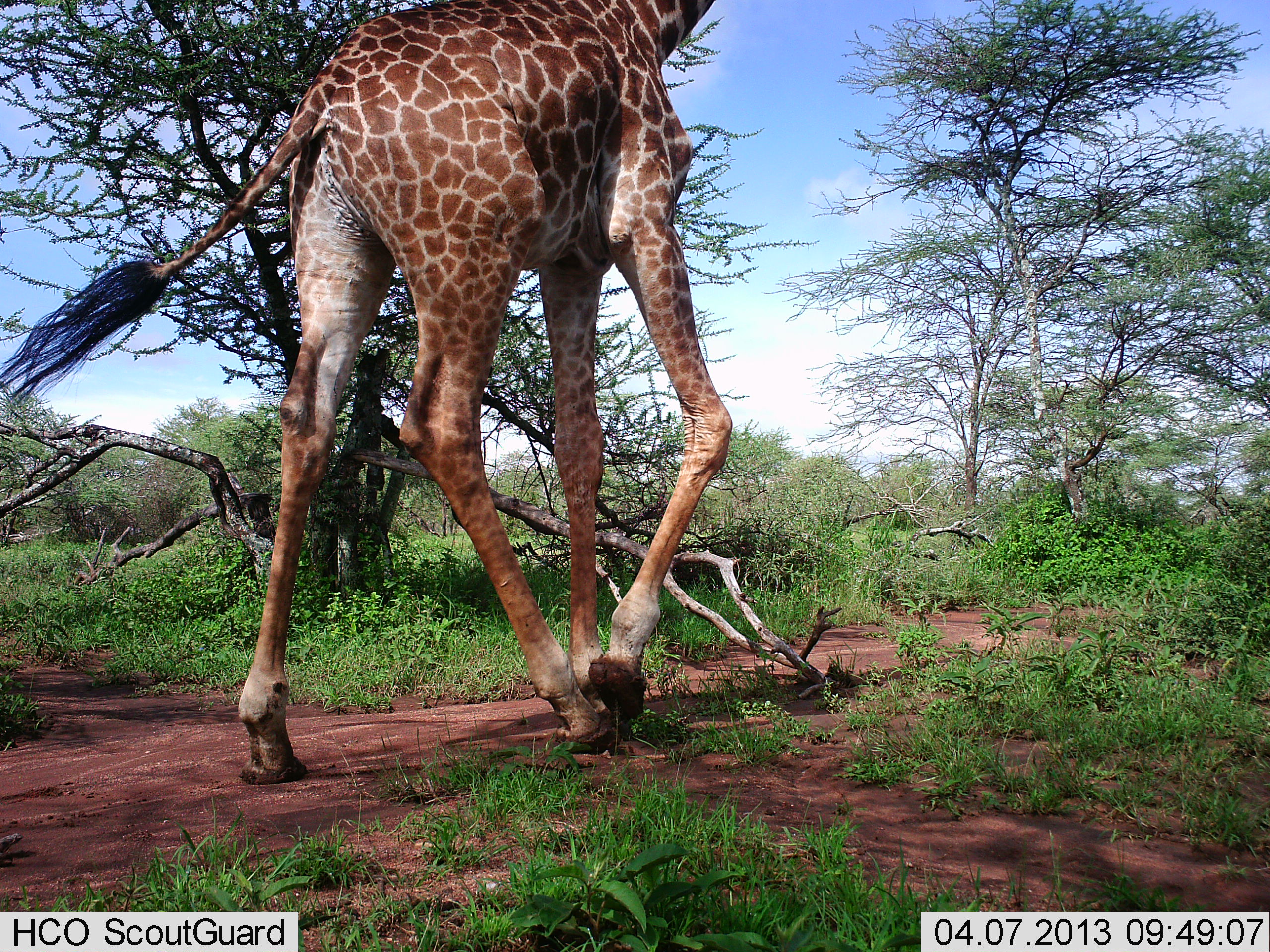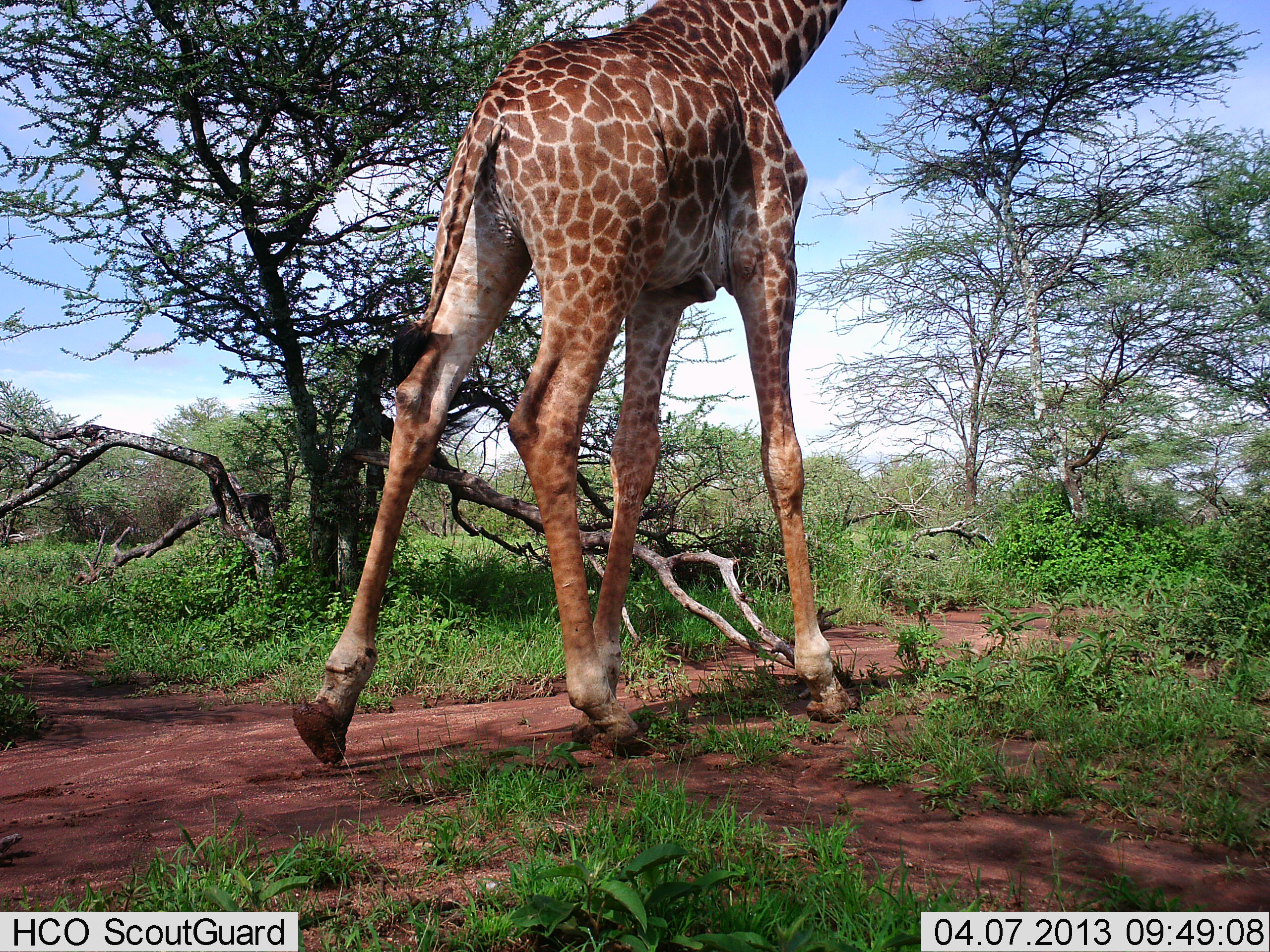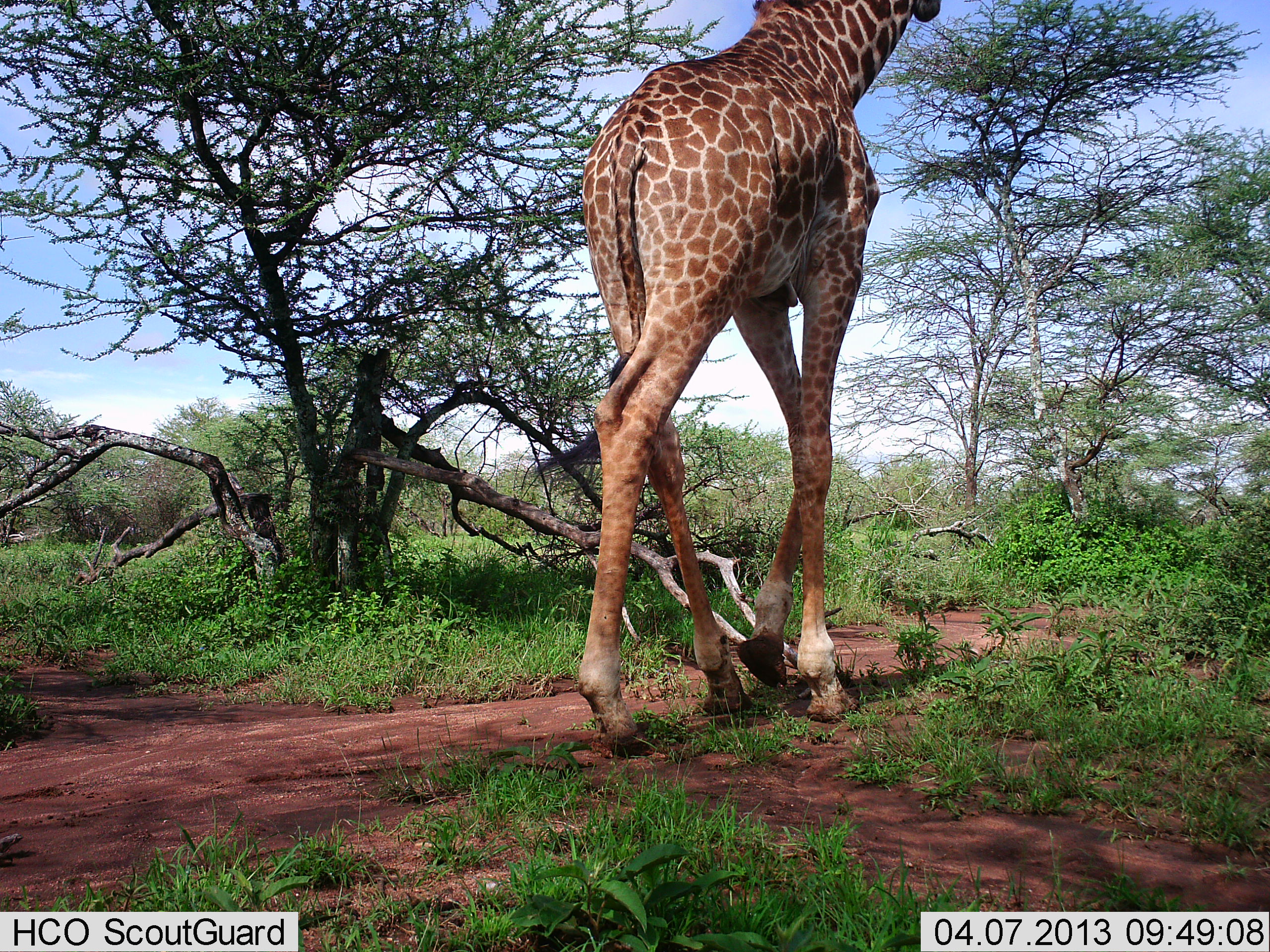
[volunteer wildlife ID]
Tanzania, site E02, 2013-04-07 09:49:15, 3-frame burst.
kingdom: Animalia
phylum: Chordata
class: Mammalia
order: Artiodactyla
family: Giraffidae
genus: Giraffa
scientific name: Giraffa camelopardalis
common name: giraffe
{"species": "giraffe (Giraffa camelopardalis)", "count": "1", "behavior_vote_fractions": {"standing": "9%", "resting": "0%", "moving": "100%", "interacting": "0%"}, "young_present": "0%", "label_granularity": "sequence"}